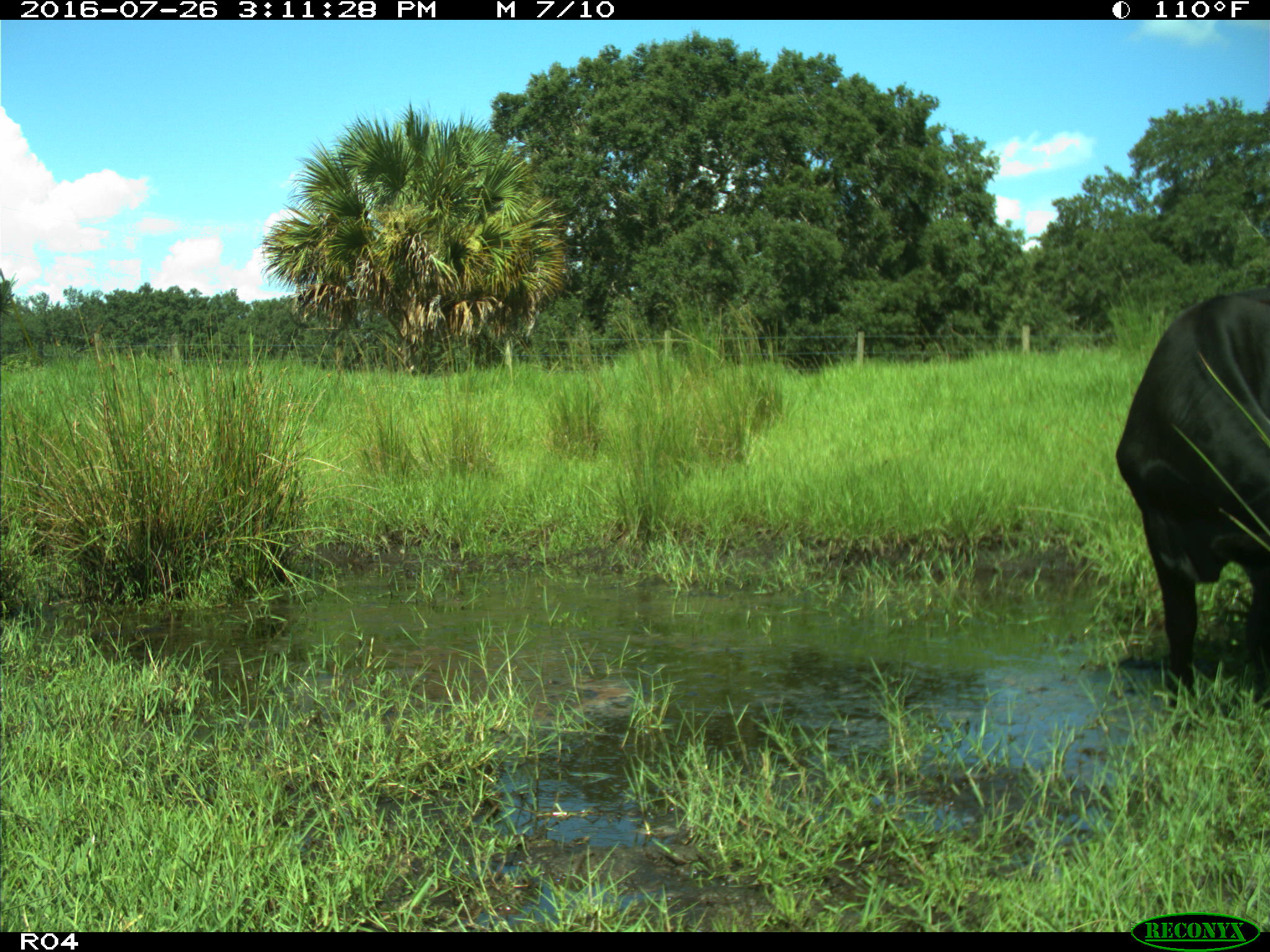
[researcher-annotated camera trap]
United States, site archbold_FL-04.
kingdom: Animalia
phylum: Chordata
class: Mammalia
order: Artiodactyla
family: Bovidae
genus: Bos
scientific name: Bos taurus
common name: domestic cow